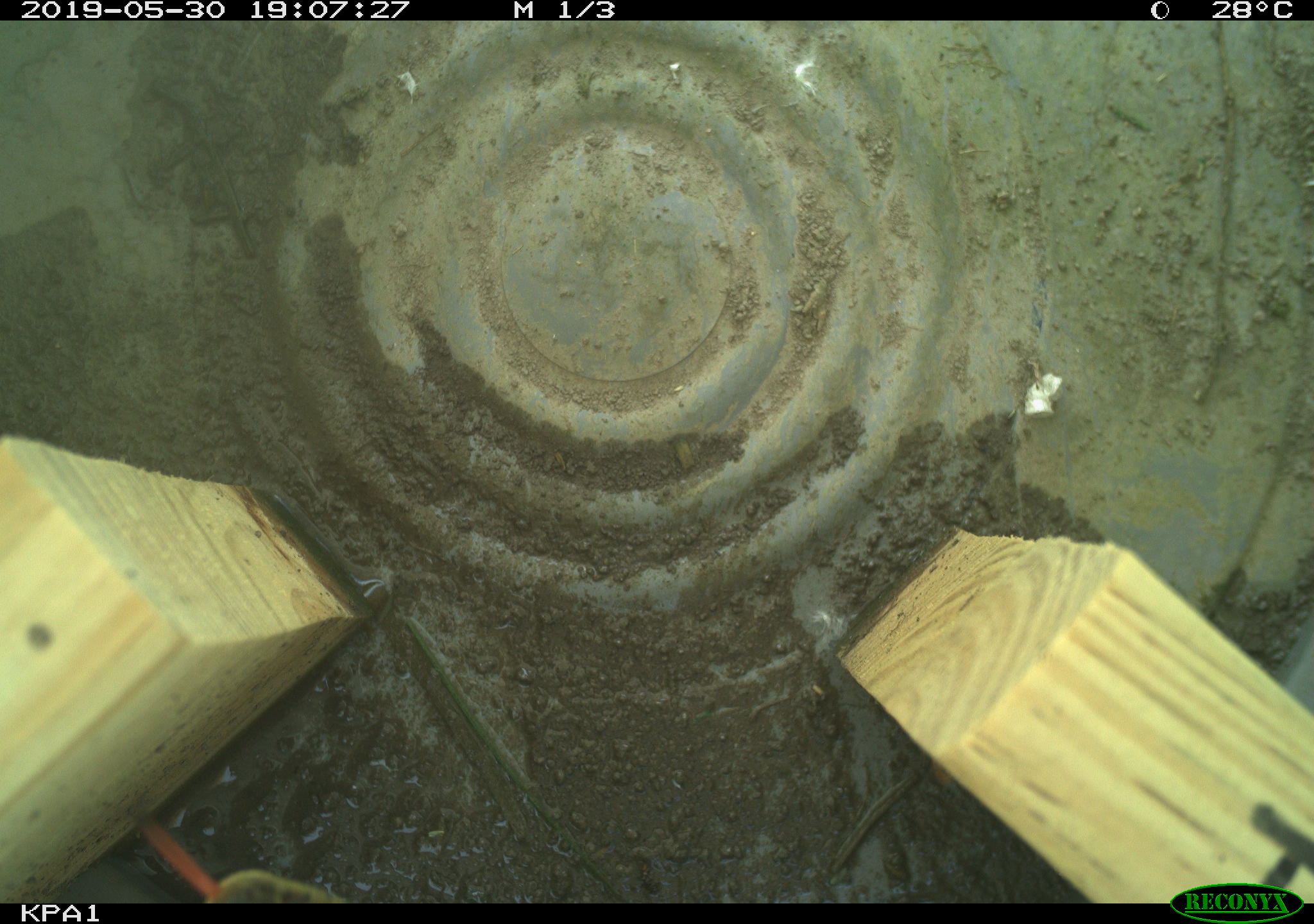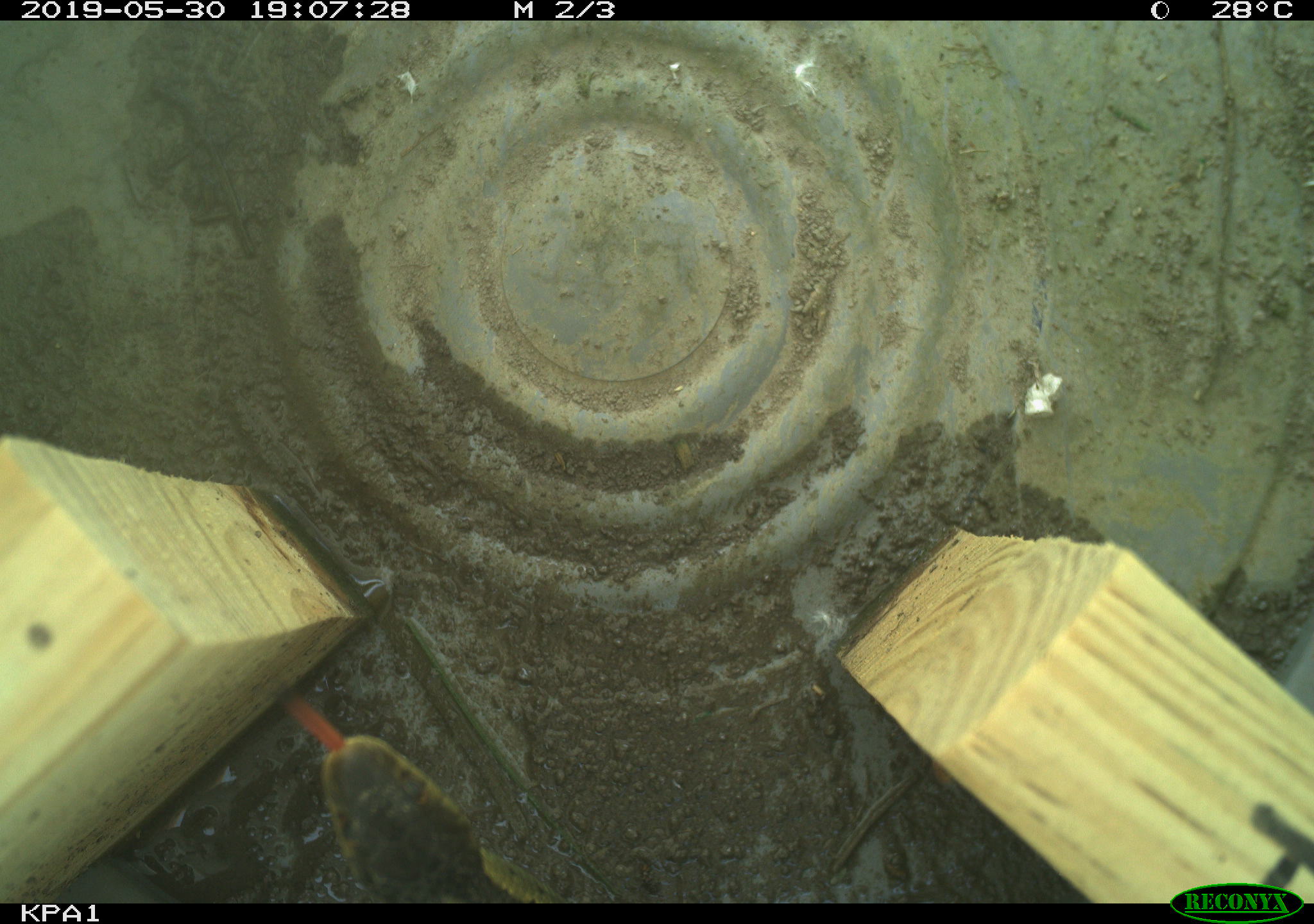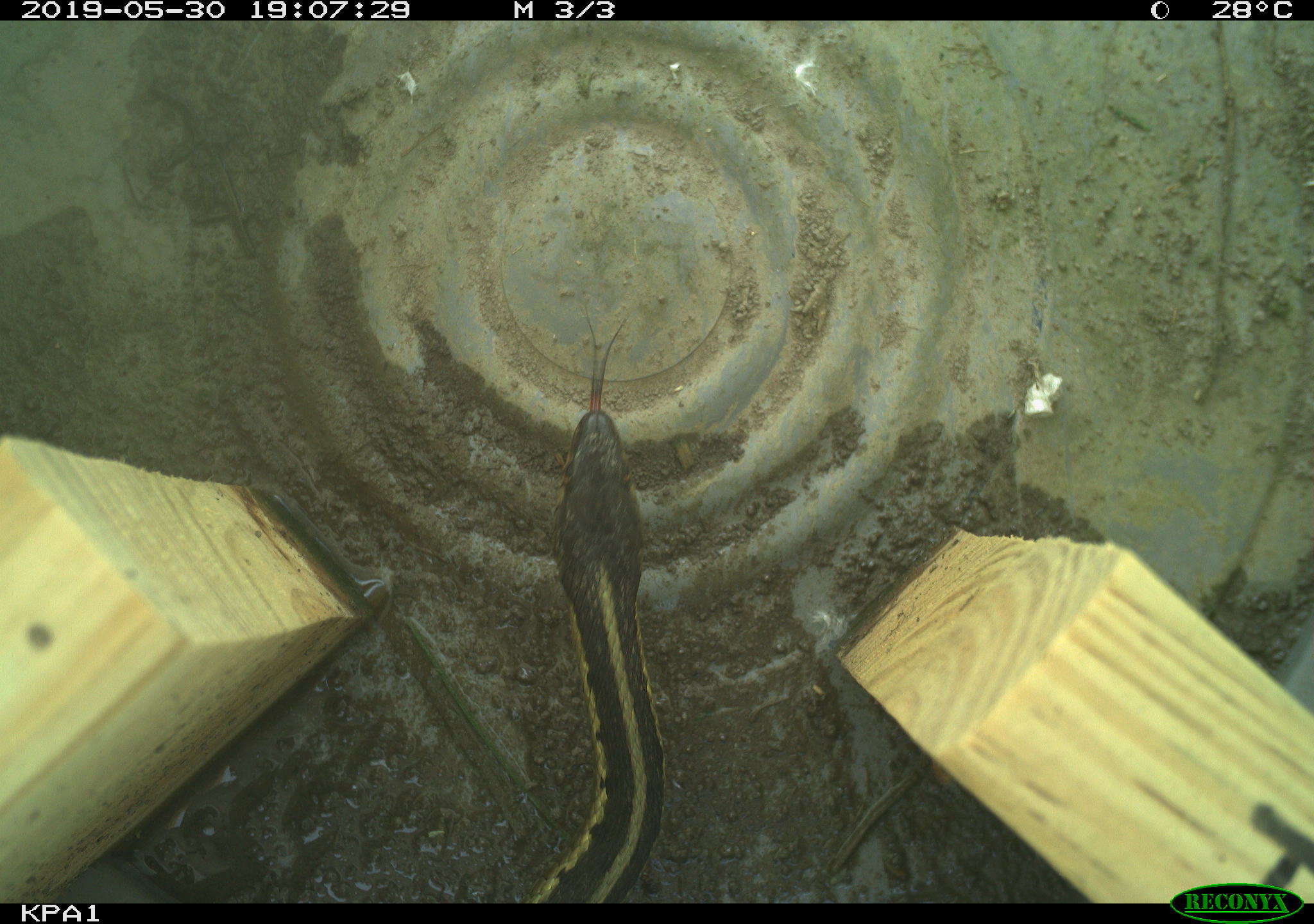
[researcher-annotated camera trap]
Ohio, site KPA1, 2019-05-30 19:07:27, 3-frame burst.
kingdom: Animalia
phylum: Chordata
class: Reptilia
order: Squamata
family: Colubridae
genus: Thamnophis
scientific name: Thamnophis sirtalis sirtalis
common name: eastern gartersnake